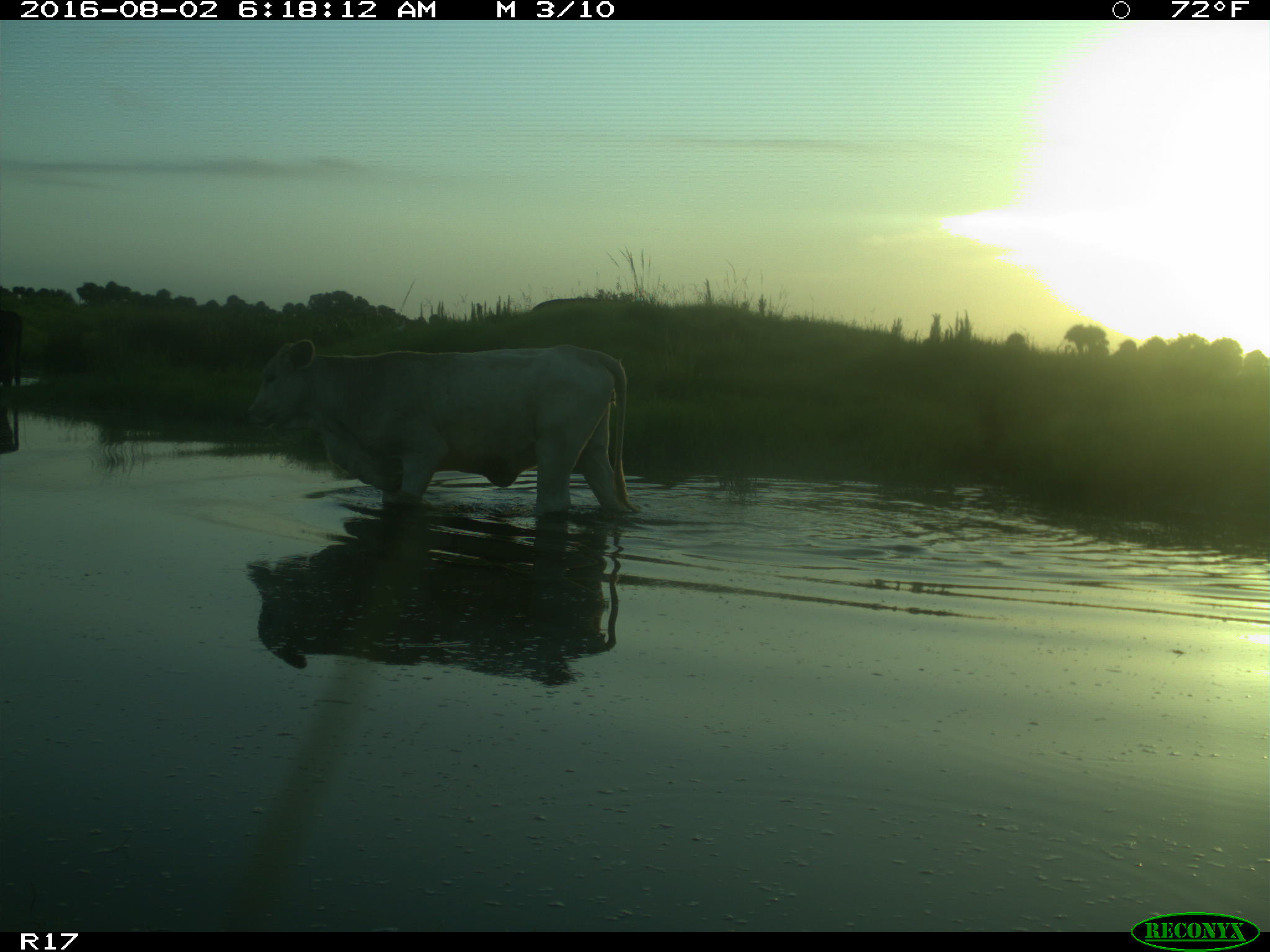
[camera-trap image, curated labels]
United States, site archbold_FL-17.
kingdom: Animalia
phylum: Chordata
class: Mammalia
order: Artiodactyla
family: Bovidae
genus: Bos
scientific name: Bos taurus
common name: domestic cow